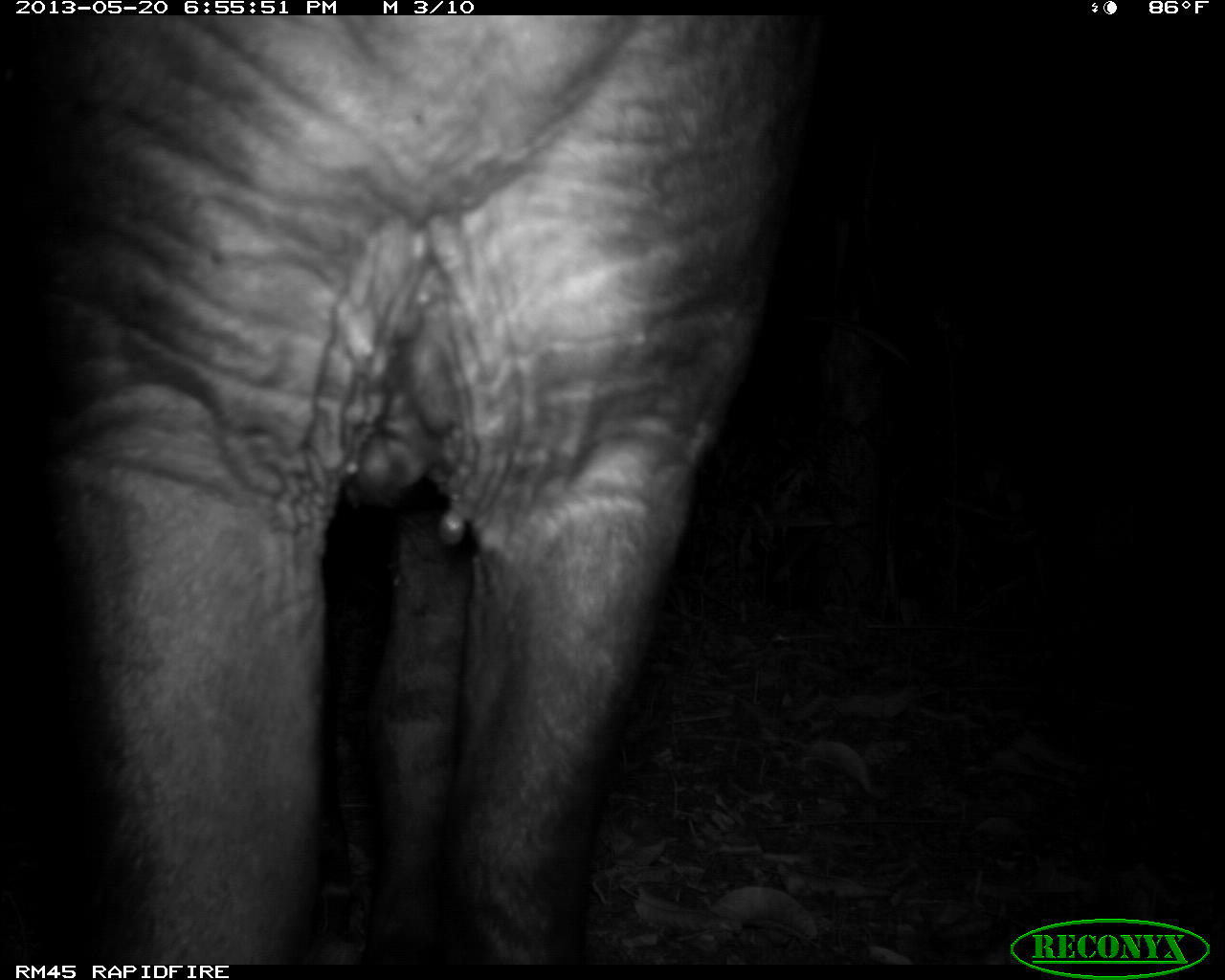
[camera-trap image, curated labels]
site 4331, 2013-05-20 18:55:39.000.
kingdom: Animalia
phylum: Chordata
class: Mammalia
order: Perissodactyla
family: Tapiridae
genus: Tapirus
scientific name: Tapirus bairdii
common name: baird's tapir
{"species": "Tapirus bairdii (baird's tapir)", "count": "1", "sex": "male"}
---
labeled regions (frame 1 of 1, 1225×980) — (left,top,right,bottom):
tapirus bairdii: (0,14,814,967)